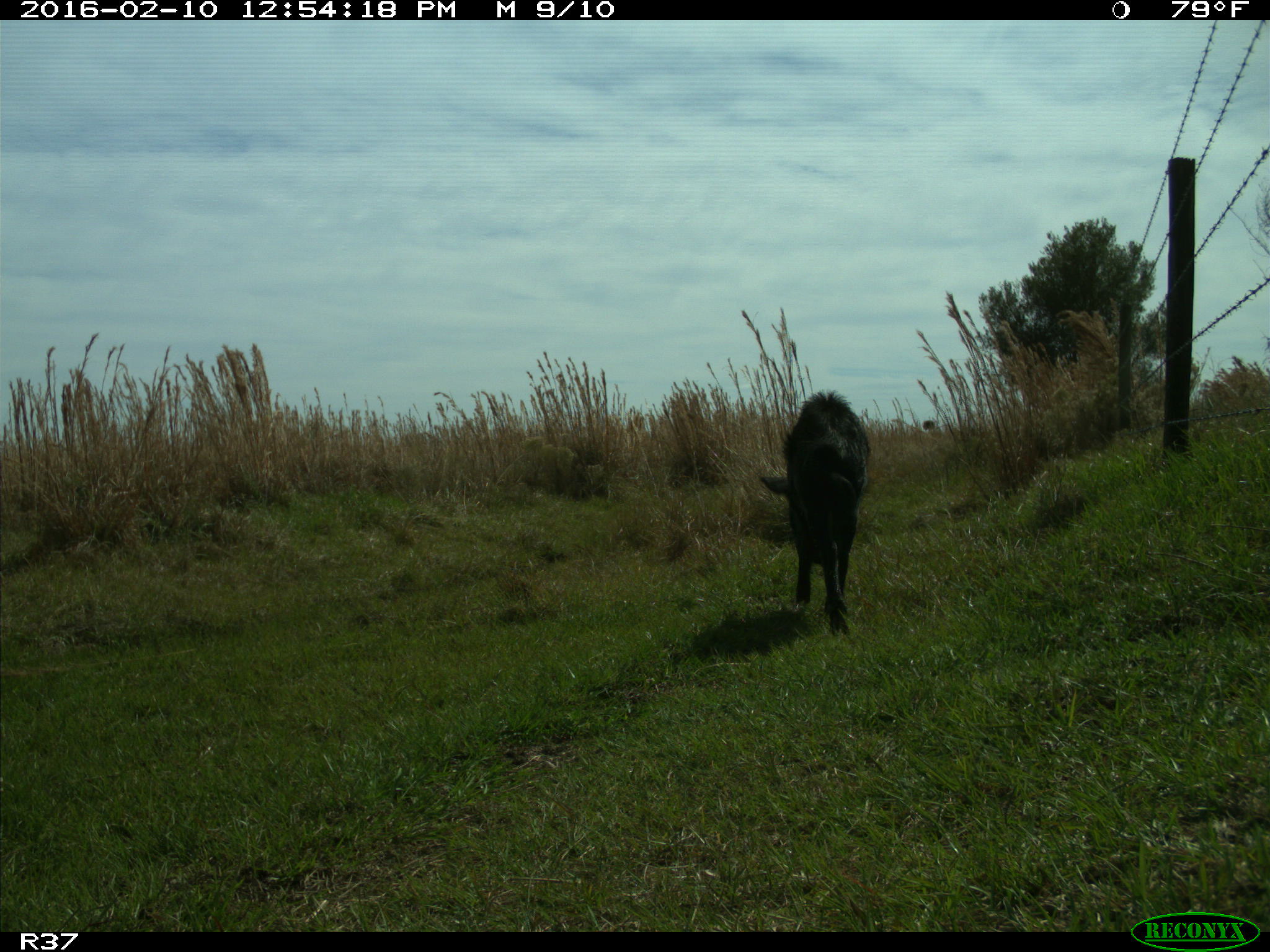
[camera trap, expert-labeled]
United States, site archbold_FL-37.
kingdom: Animalia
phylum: Chordata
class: Mammalia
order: Artiodactyla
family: Suidae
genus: Sus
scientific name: Sus scrofa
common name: wild boar